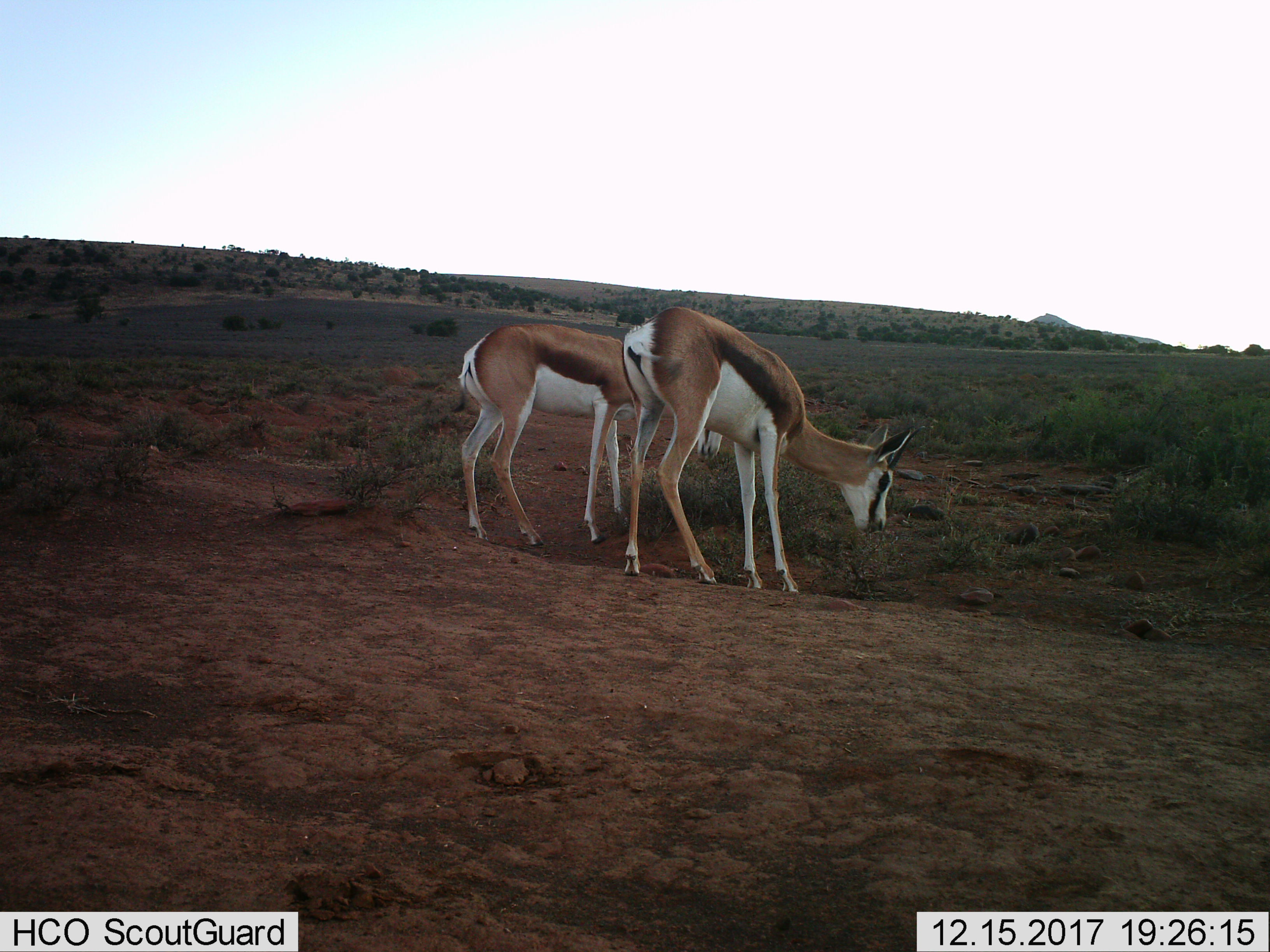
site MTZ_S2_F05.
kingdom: Animalia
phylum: Chordata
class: Mammalia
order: Artiodactyla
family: Bovidae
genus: Antidorcas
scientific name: Antidorcas marsupialis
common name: springbok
Springbok (Antidorcas marsupialis), count 2. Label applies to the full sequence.